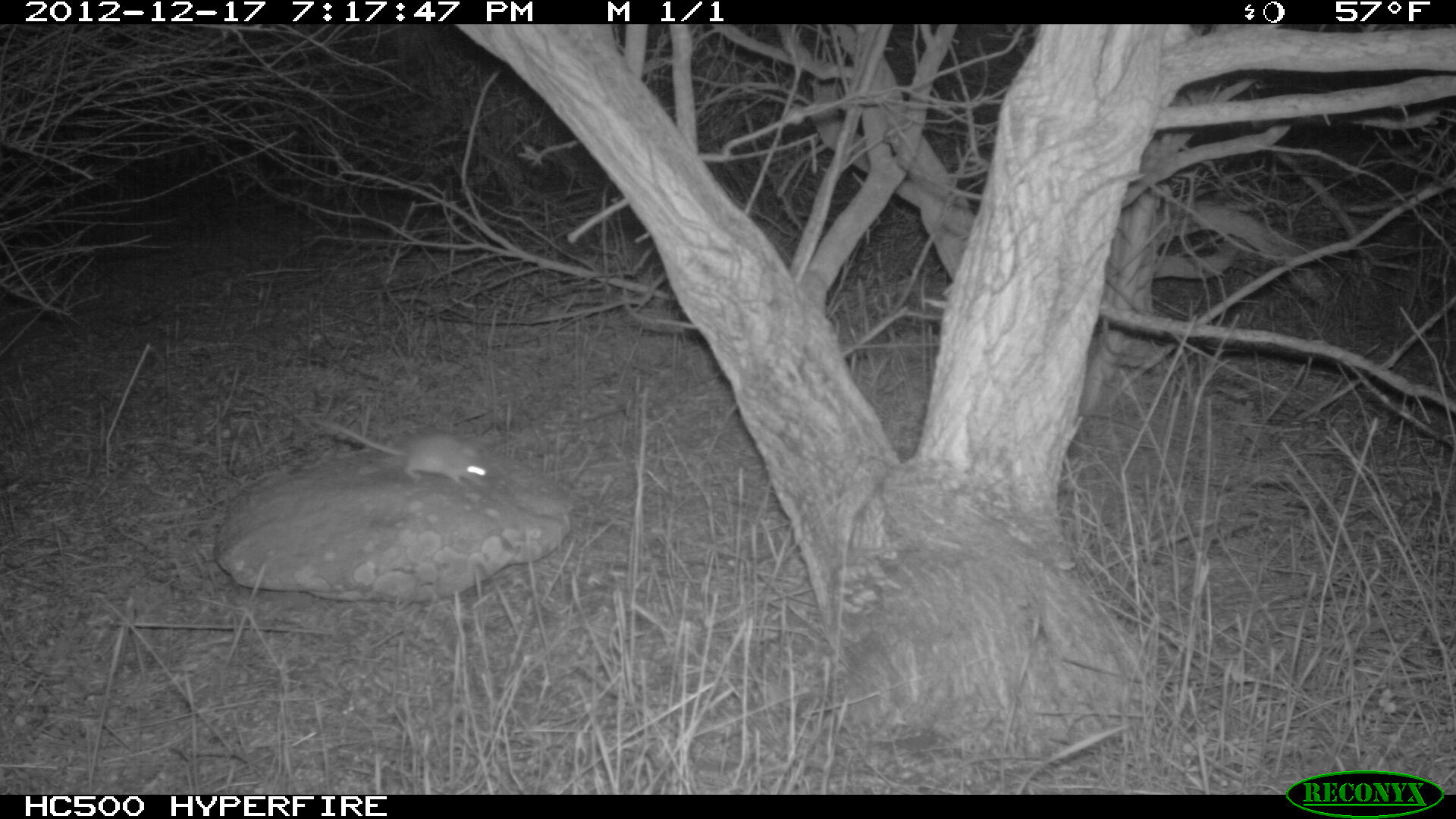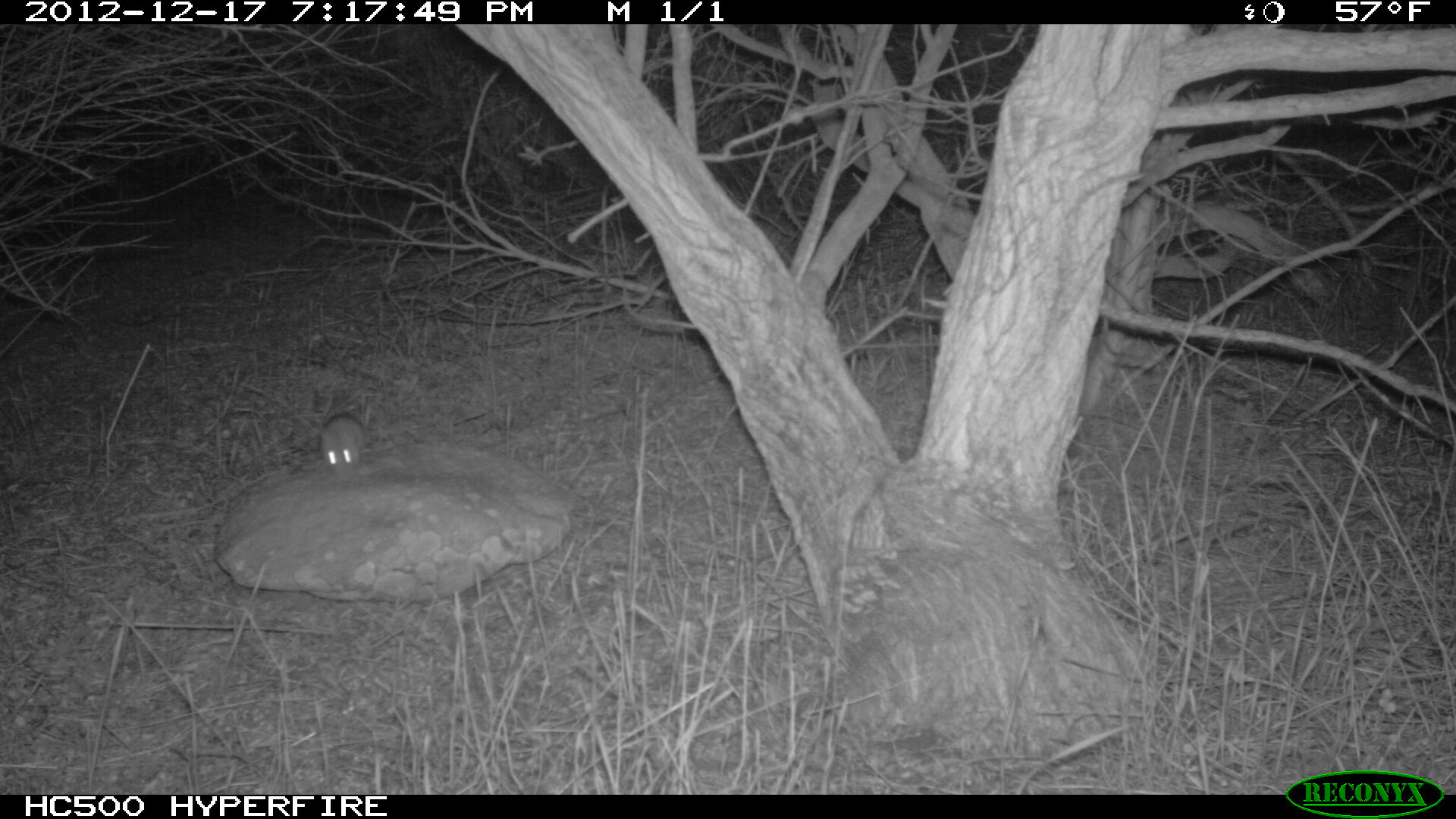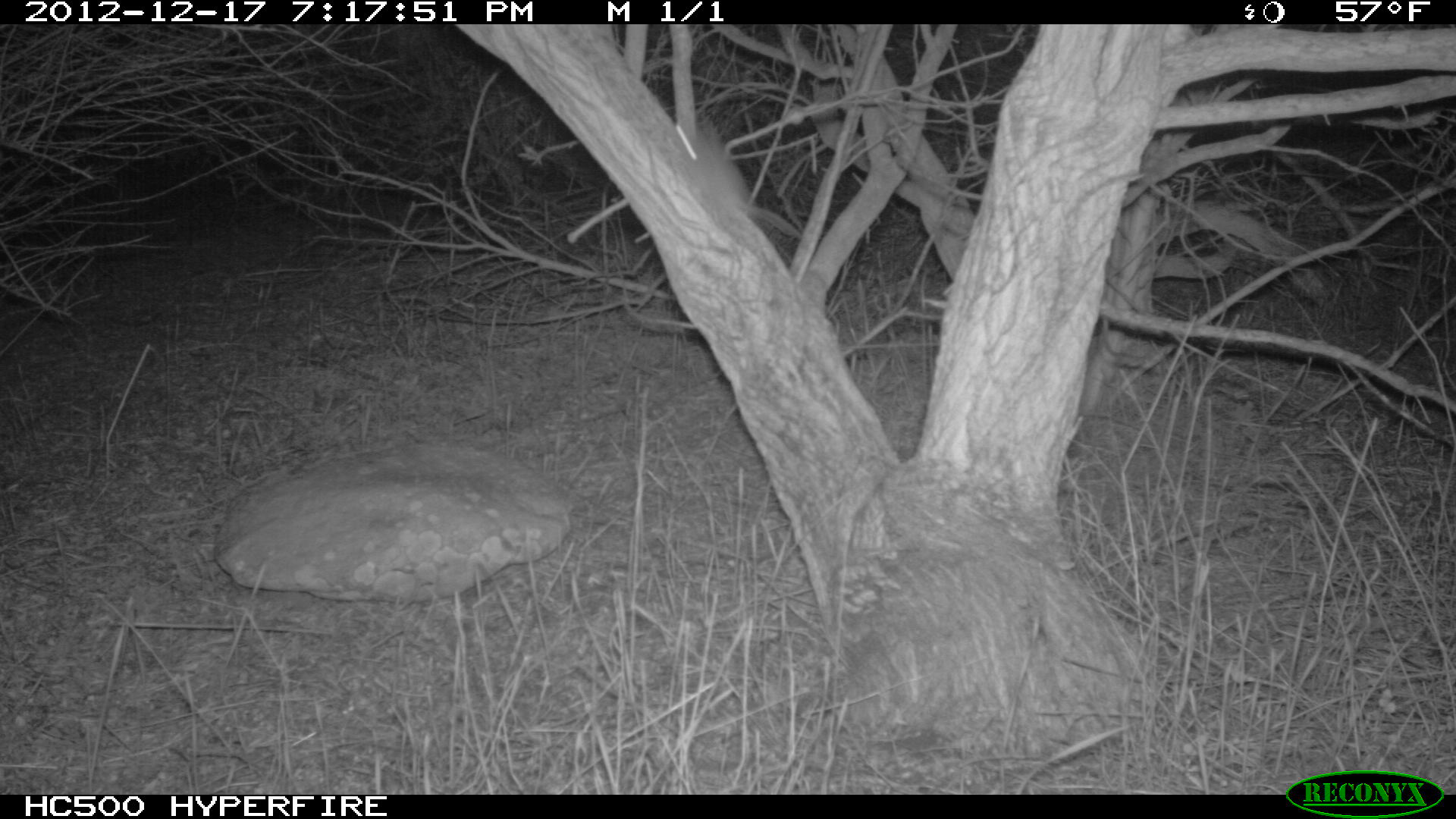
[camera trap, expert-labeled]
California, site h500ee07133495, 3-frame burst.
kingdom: Animalia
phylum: Chordata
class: Mammalia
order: Rodentia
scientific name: Rodentia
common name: rodent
Rodent (Rodentia).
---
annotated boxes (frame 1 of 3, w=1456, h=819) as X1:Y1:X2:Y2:
rodent: 309:417:488:485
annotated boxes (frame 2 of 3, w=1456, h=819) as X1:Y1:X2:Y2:
rodent: 319:413:366:482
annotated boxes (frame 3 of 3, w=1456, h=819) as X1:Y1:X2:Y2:
rodent: 673:116:802:239